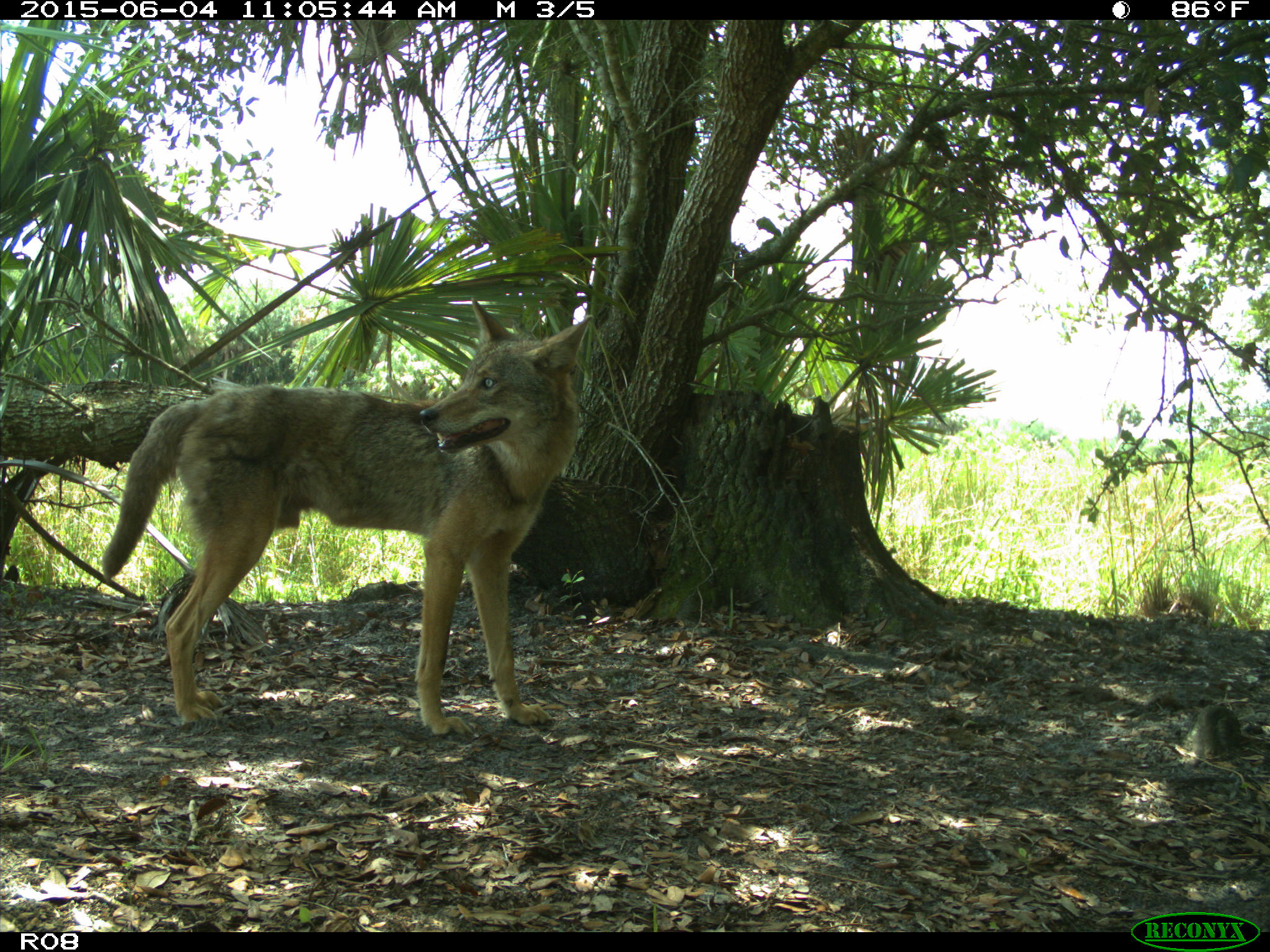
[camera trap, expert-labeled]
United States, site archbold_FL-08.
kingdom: Animalia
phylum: Chordata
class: Mammalia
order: Carnivora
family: Canidae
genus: Canis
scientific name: Canis latrans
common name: coyote